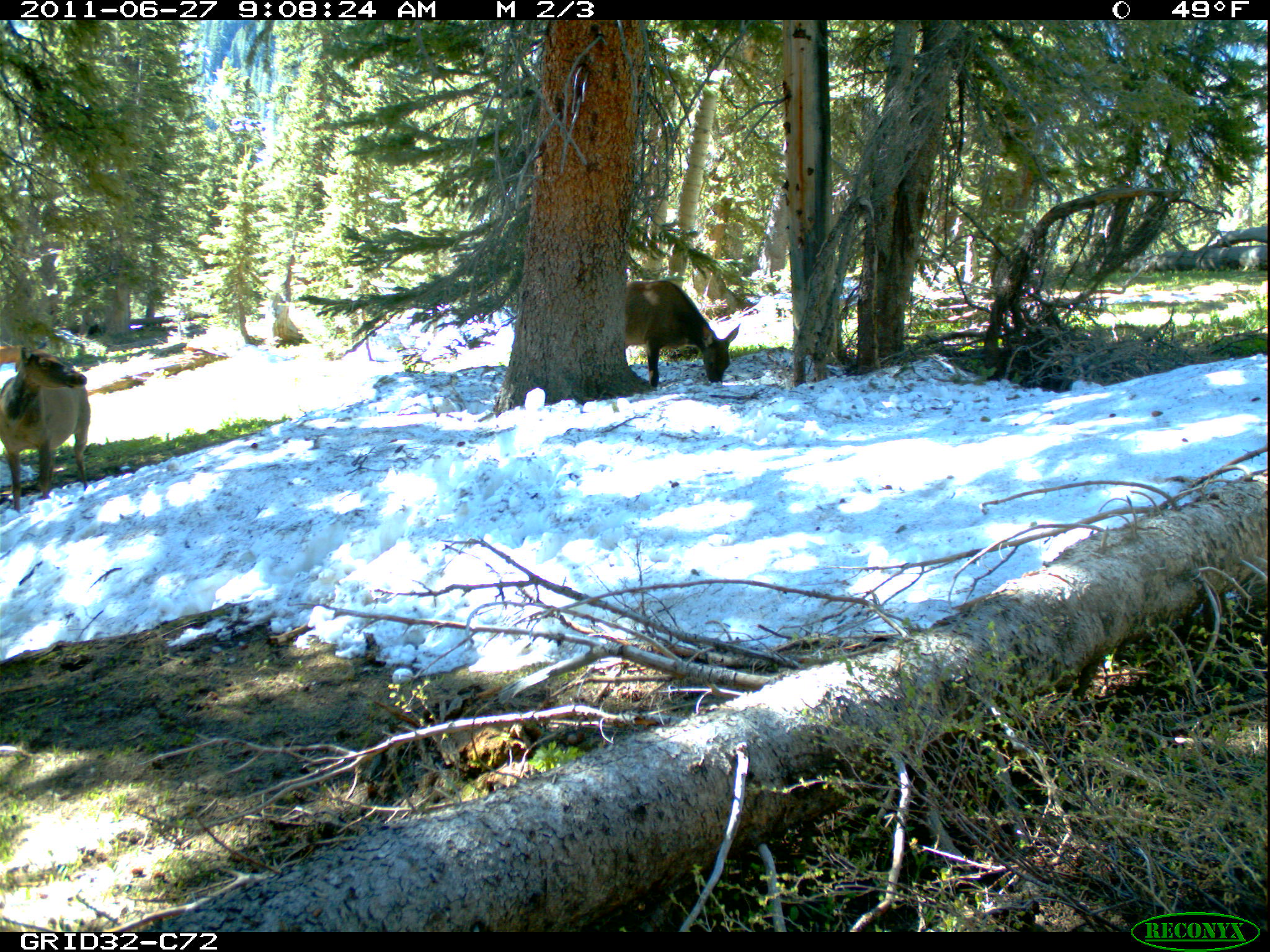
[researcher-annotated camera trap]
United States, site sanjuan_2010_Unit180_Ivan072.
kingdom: Animalia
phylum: Chordata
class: Mammalia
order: Artiodactyla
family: Cervidae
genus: Cervus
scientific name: Cervus elaphus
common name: red deer